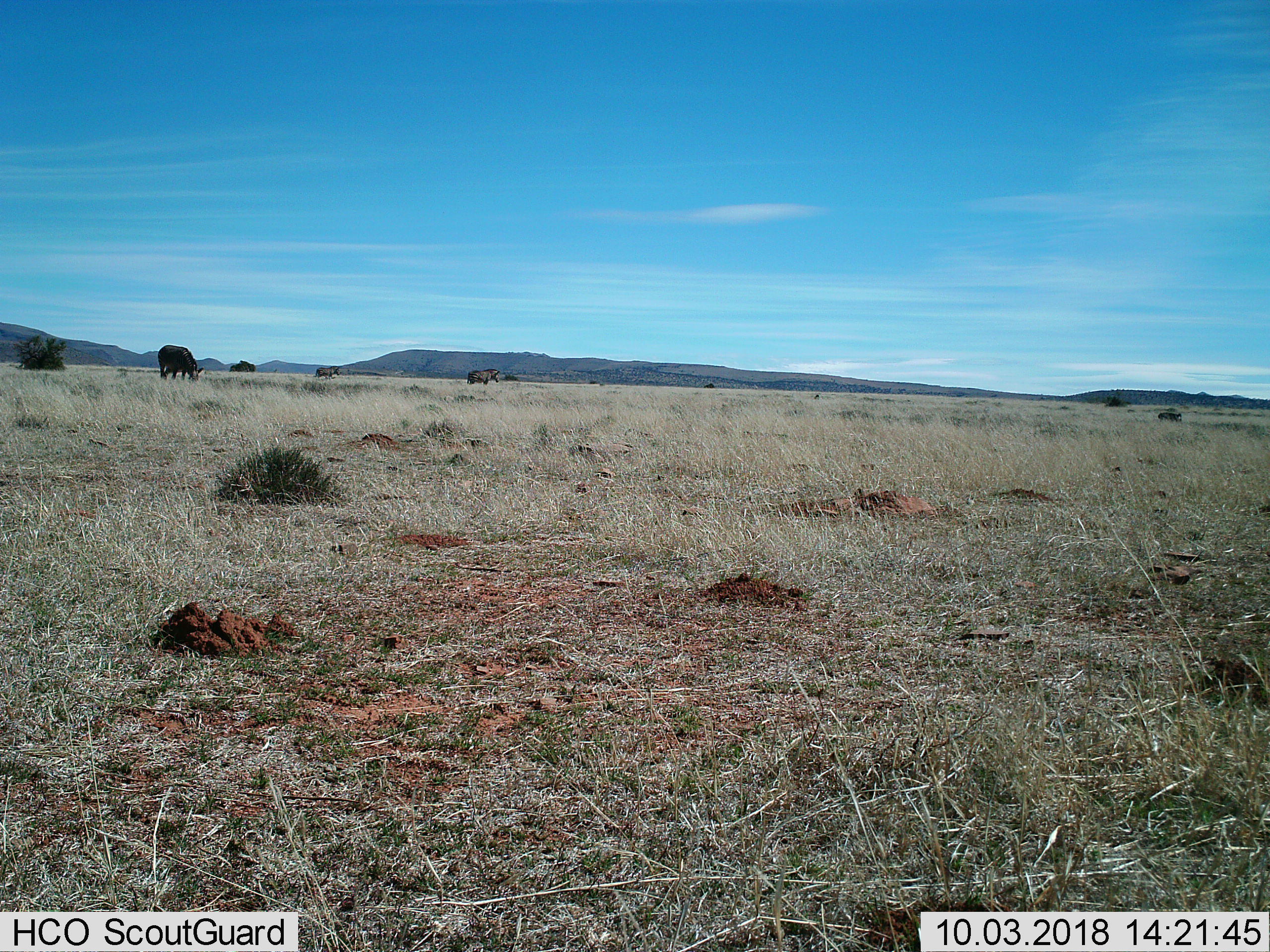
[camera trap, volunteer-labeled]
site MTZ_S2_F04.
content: unidentified animal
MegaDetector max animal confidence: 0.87